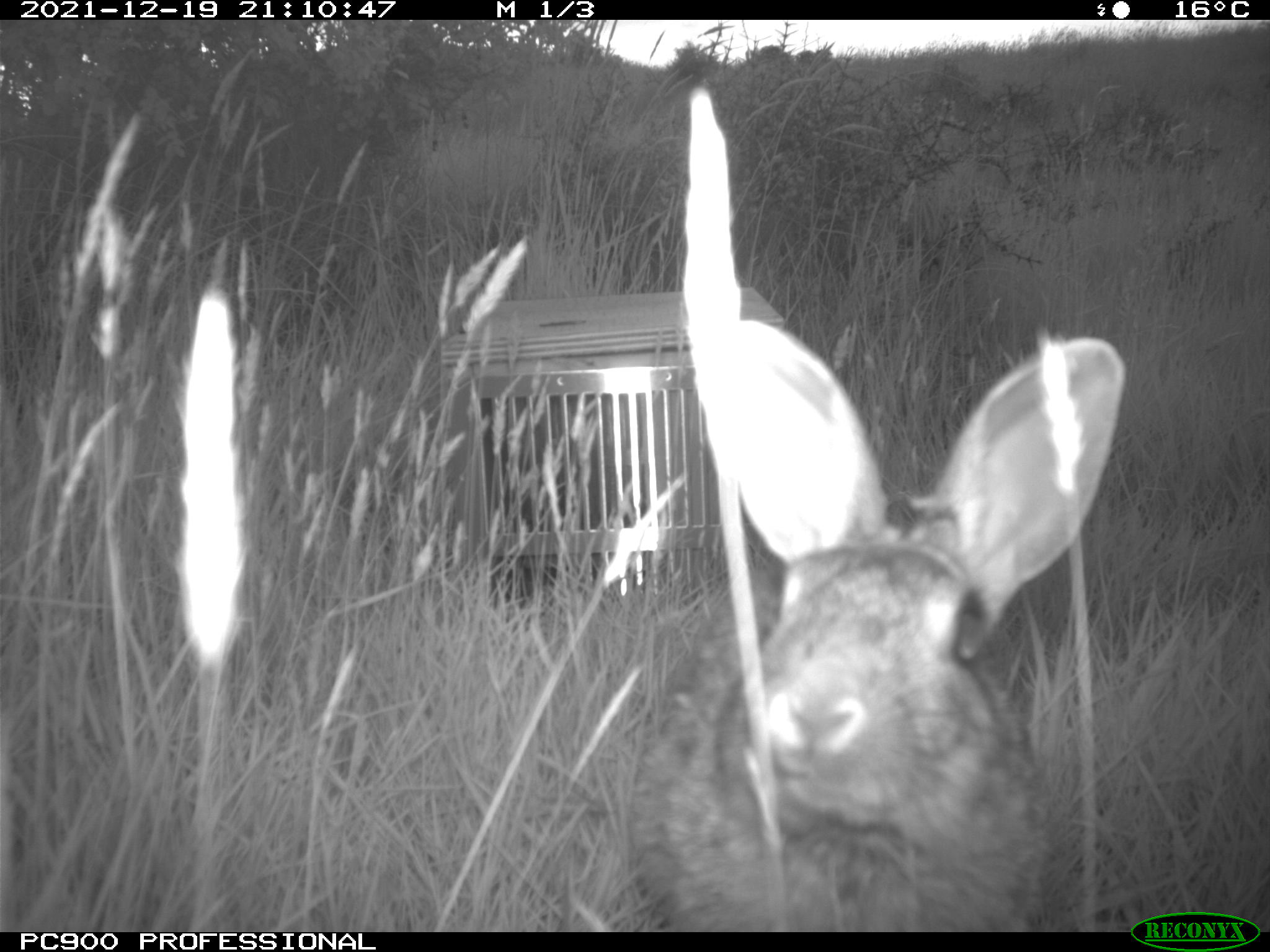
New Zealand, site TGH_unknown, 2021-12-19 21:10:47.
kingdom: Animalia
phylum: Chordata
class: Mammalia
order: Lagomorpha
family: Leporidae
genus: Oryctolagus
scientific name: Oryctolagus cuniculus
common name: european rabbit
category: rabbit